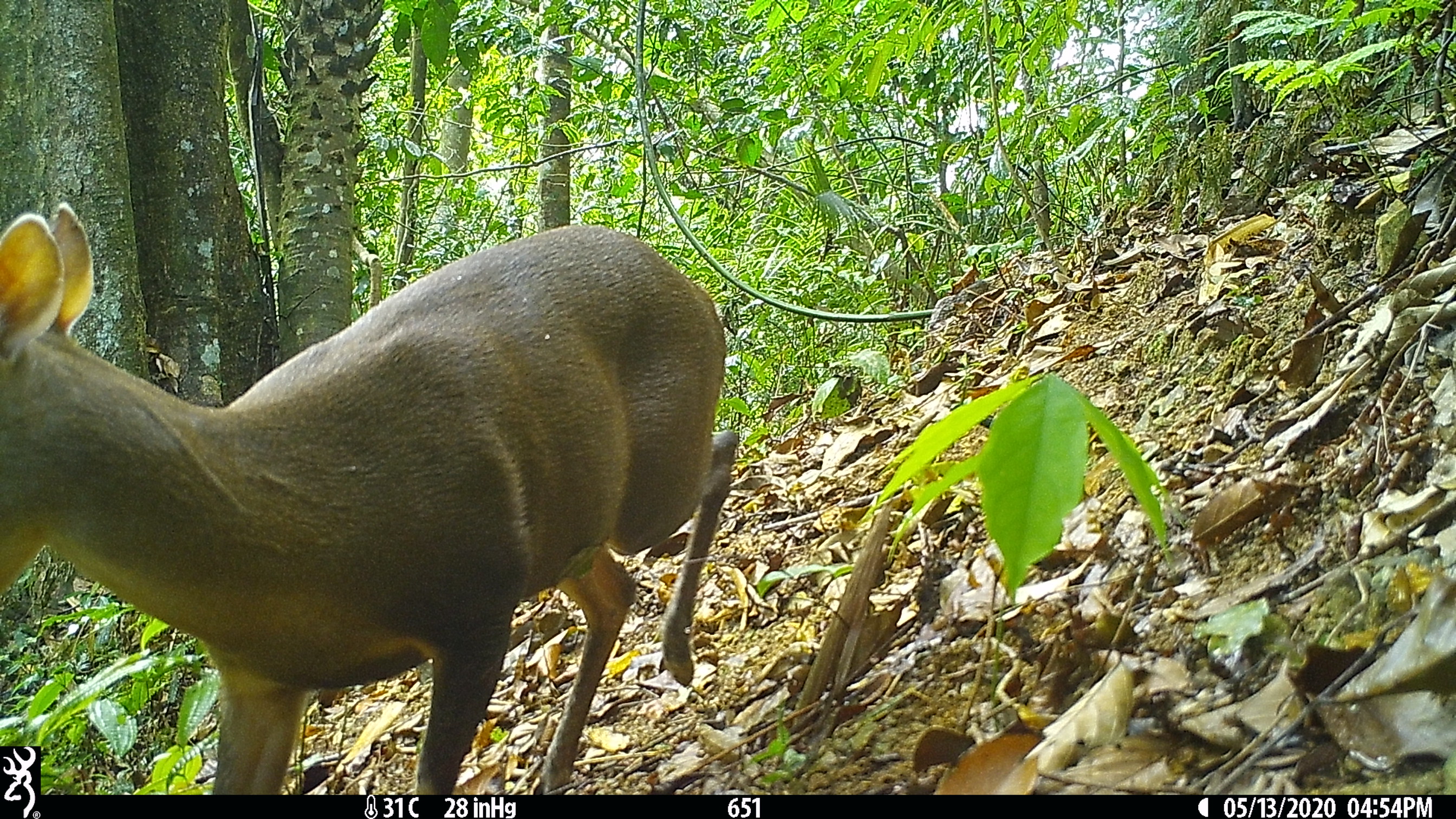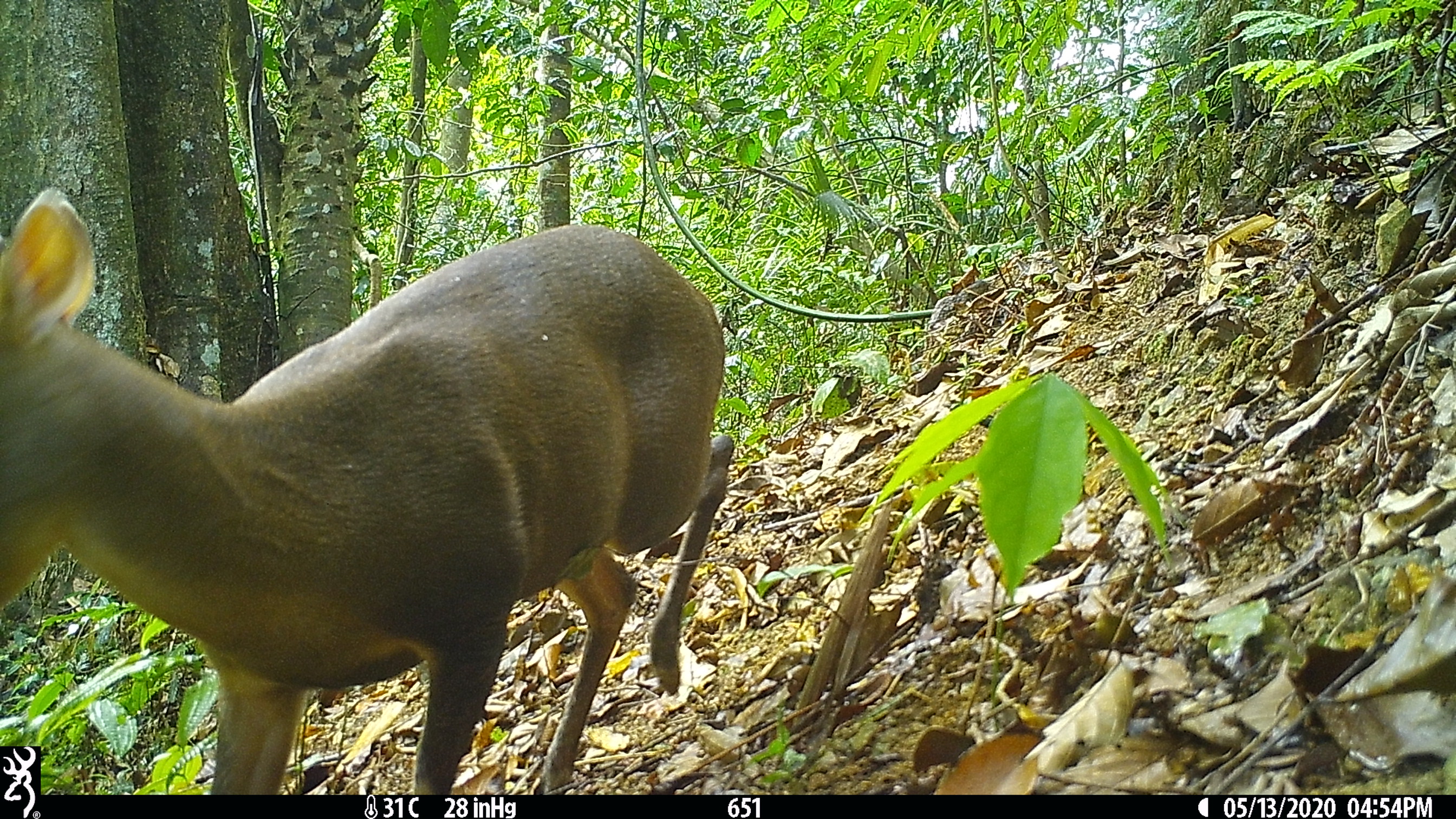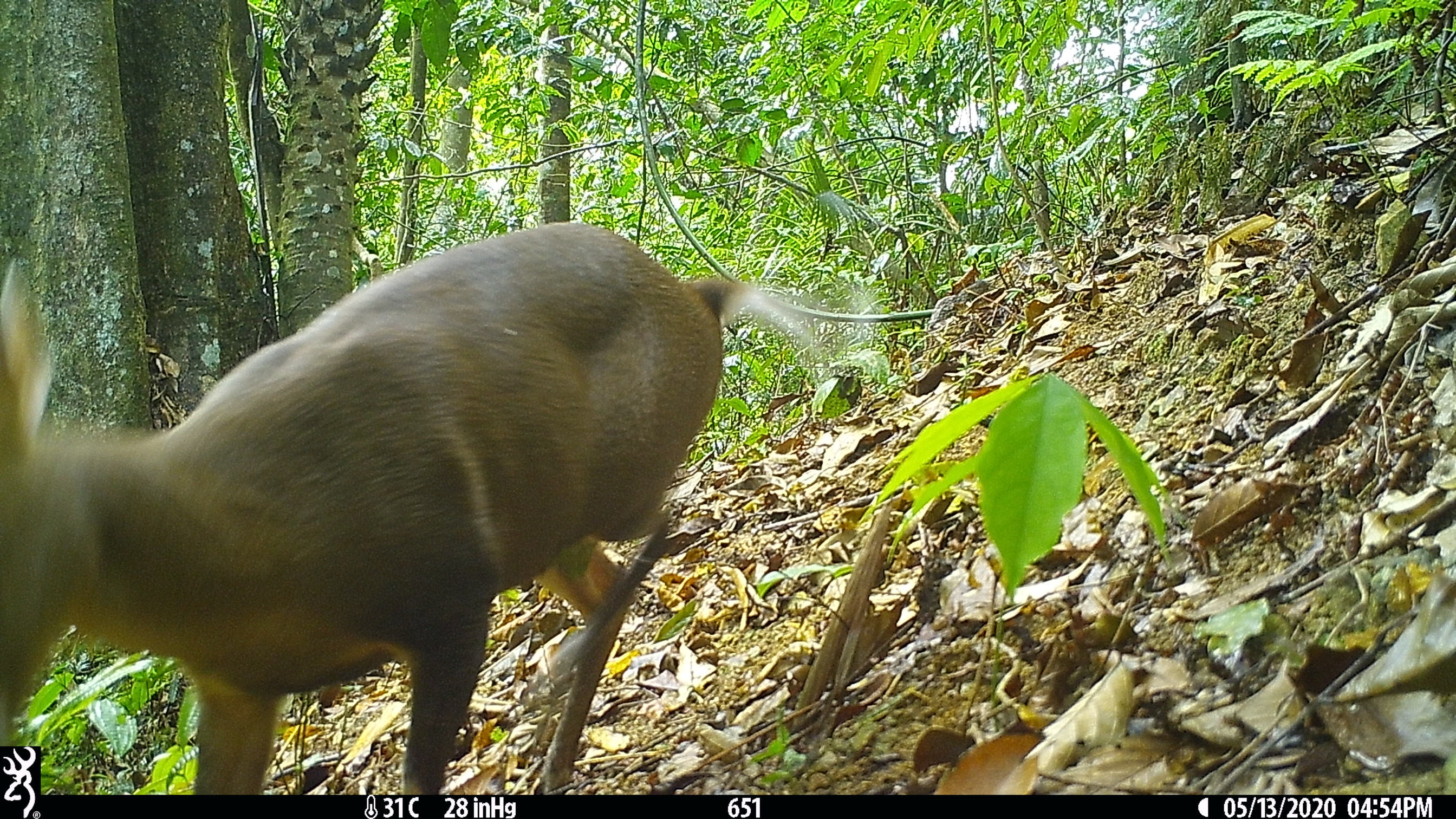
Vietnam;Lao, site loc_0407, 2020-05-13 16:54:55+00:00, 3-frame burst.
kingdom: Animalia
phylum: Chordata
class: Mammalia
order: Artiodactyla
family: Cervidae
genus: Muntiacus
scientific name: Muntiacus rooseveltorum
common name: roosevelt's muntjac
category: roosevelts muntjac group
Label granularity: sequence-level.